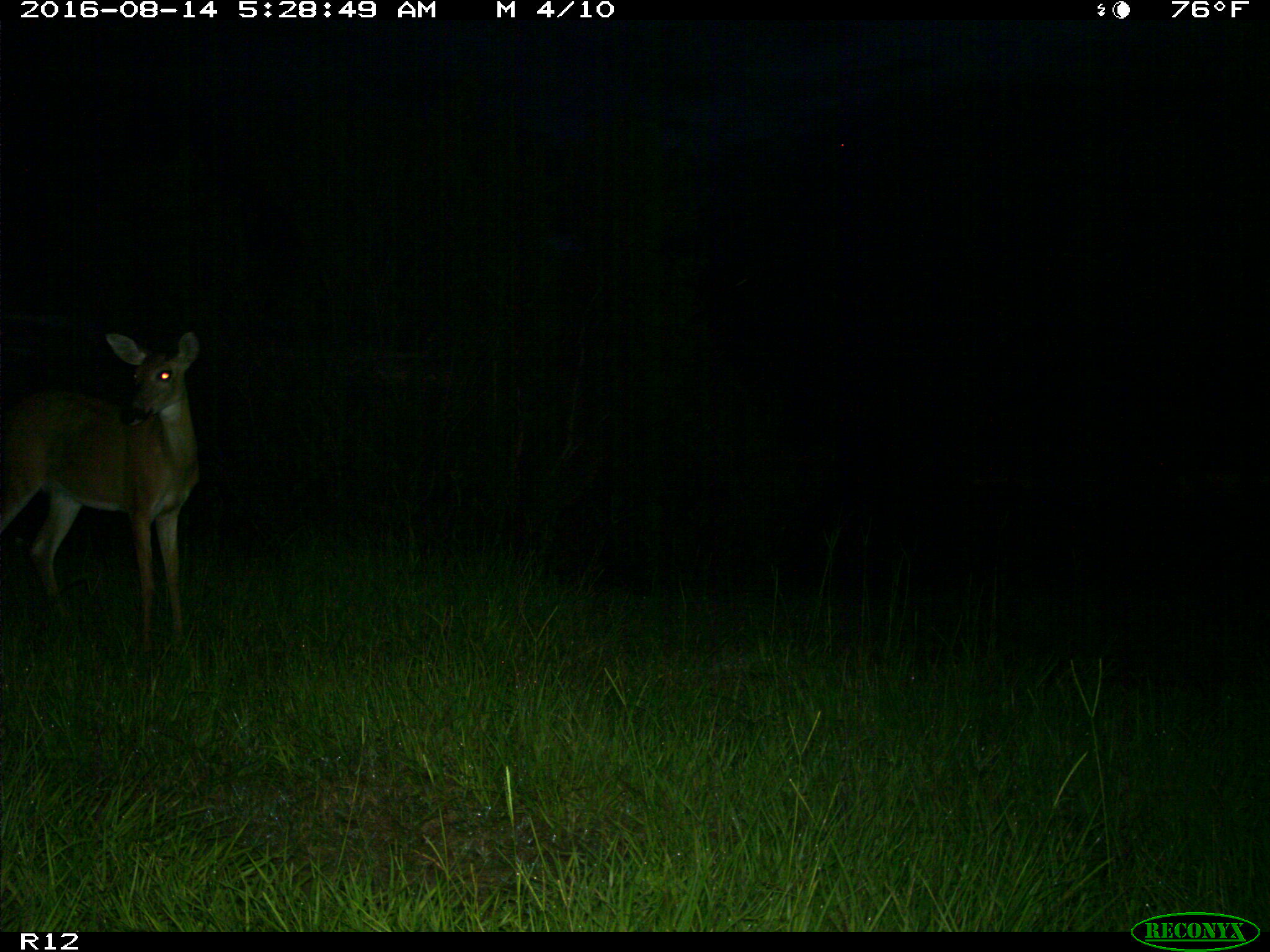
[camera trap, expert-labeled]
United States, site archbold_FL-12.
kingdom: Animalia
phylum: Chordata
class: Mammalia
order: Artiodactyla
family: Cervidae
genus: Odocoileus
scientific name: Odocoileus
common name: deer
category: unidentified deer